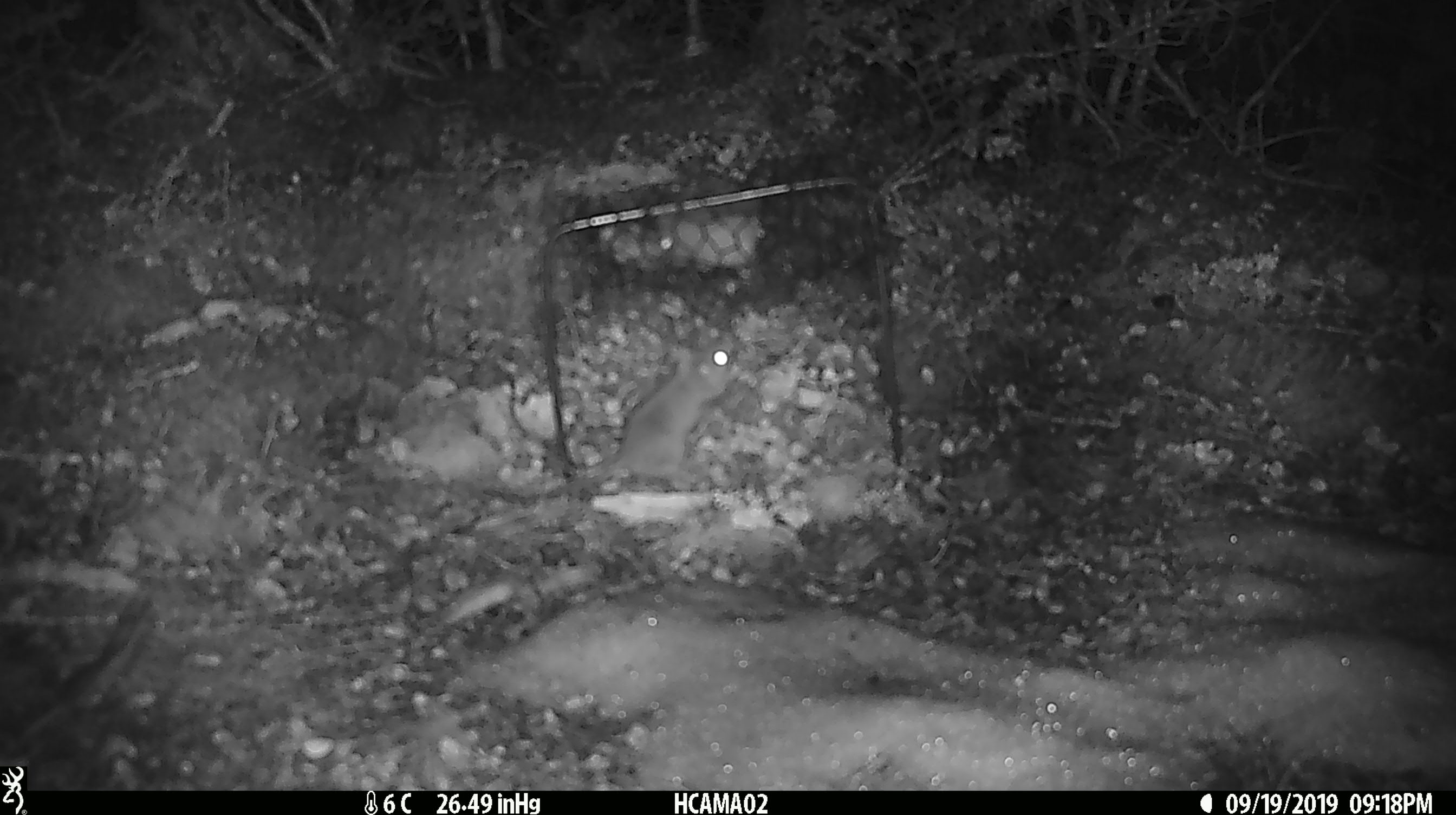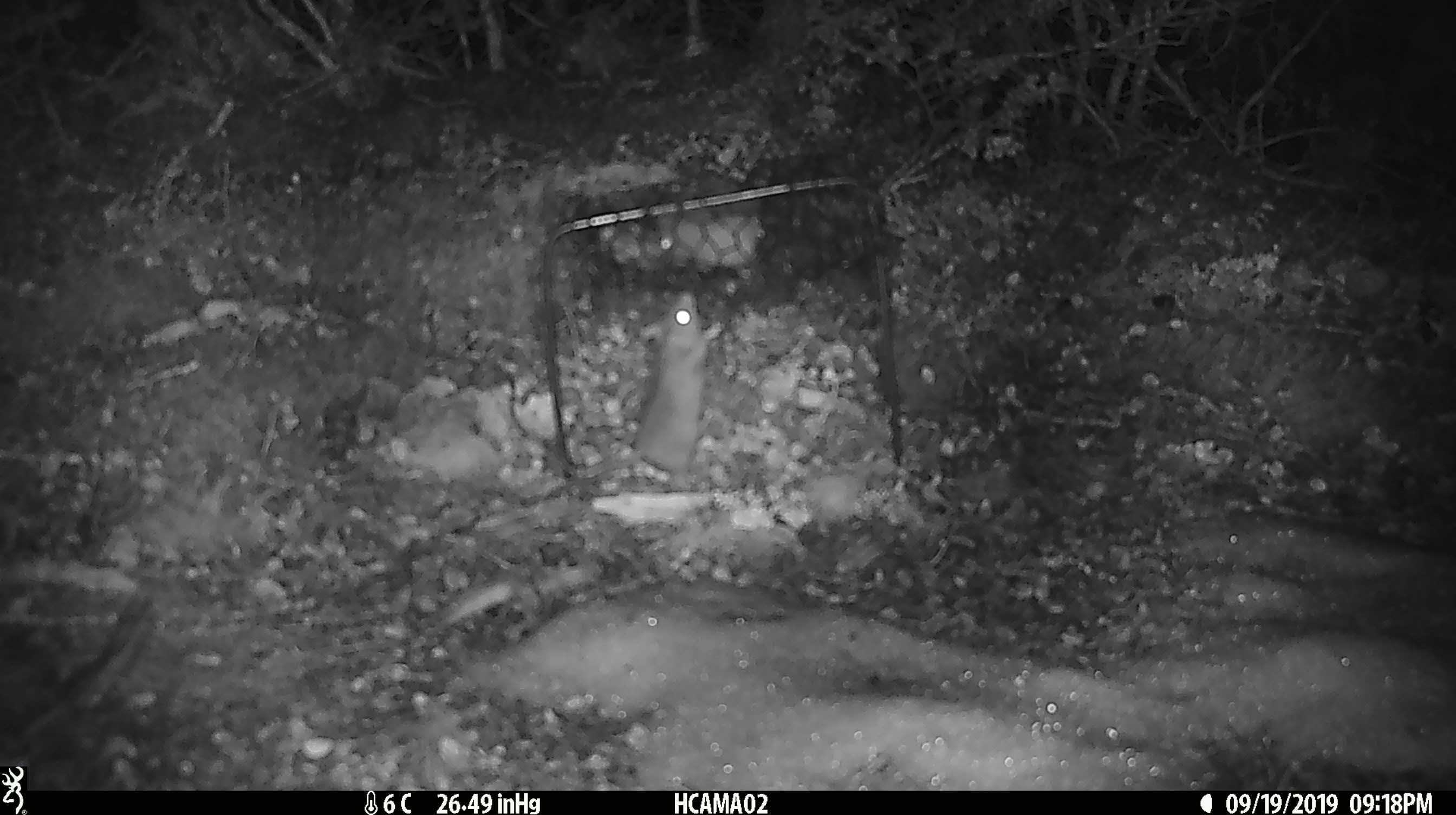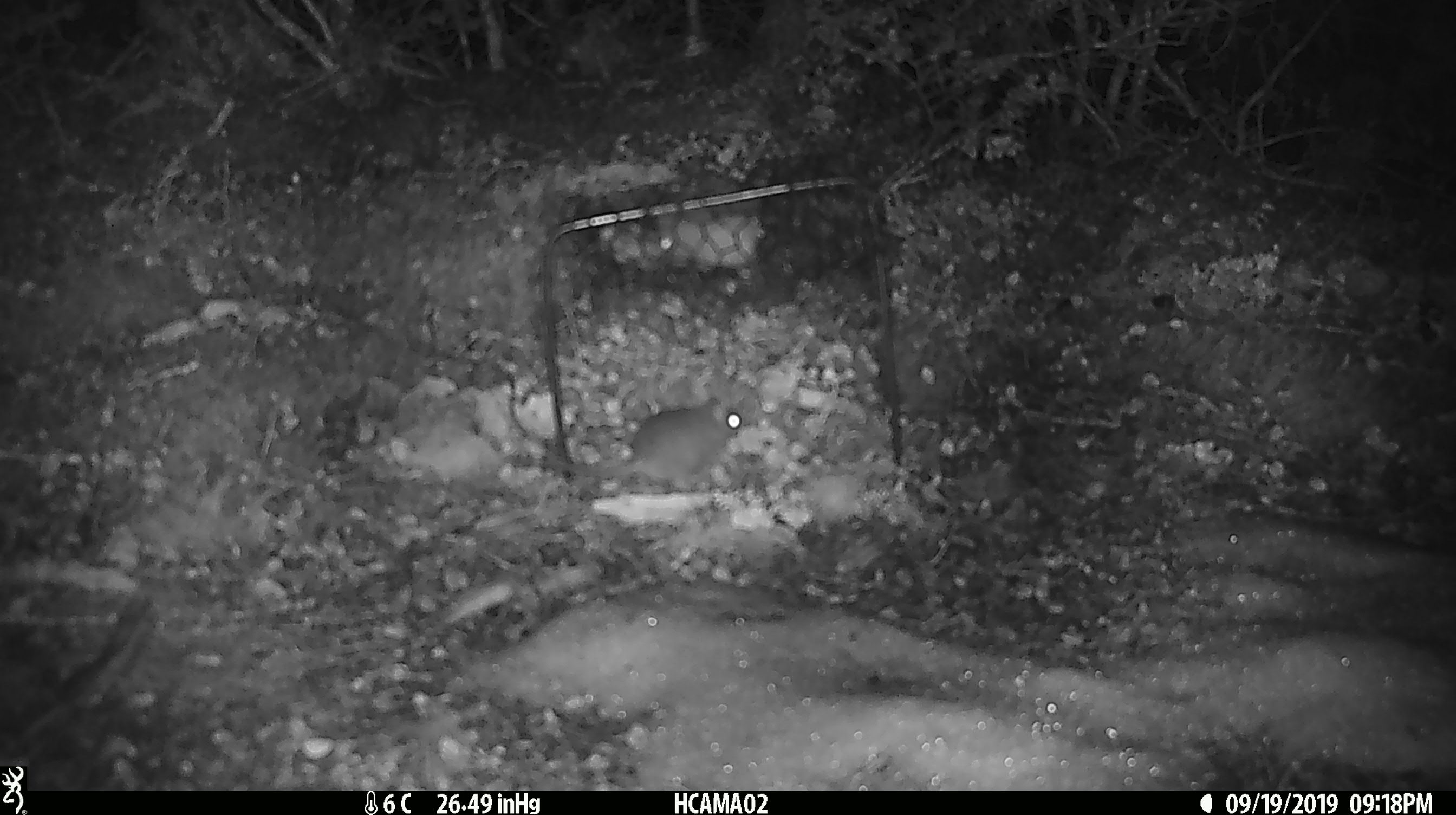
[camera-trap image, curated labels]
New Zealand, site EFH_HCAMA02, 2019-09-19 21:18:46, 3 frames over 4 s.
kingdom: Animalia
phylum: Chordata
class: Mammalia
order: Rodentia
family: Muridae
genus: Mus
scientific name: Mus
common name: mouse